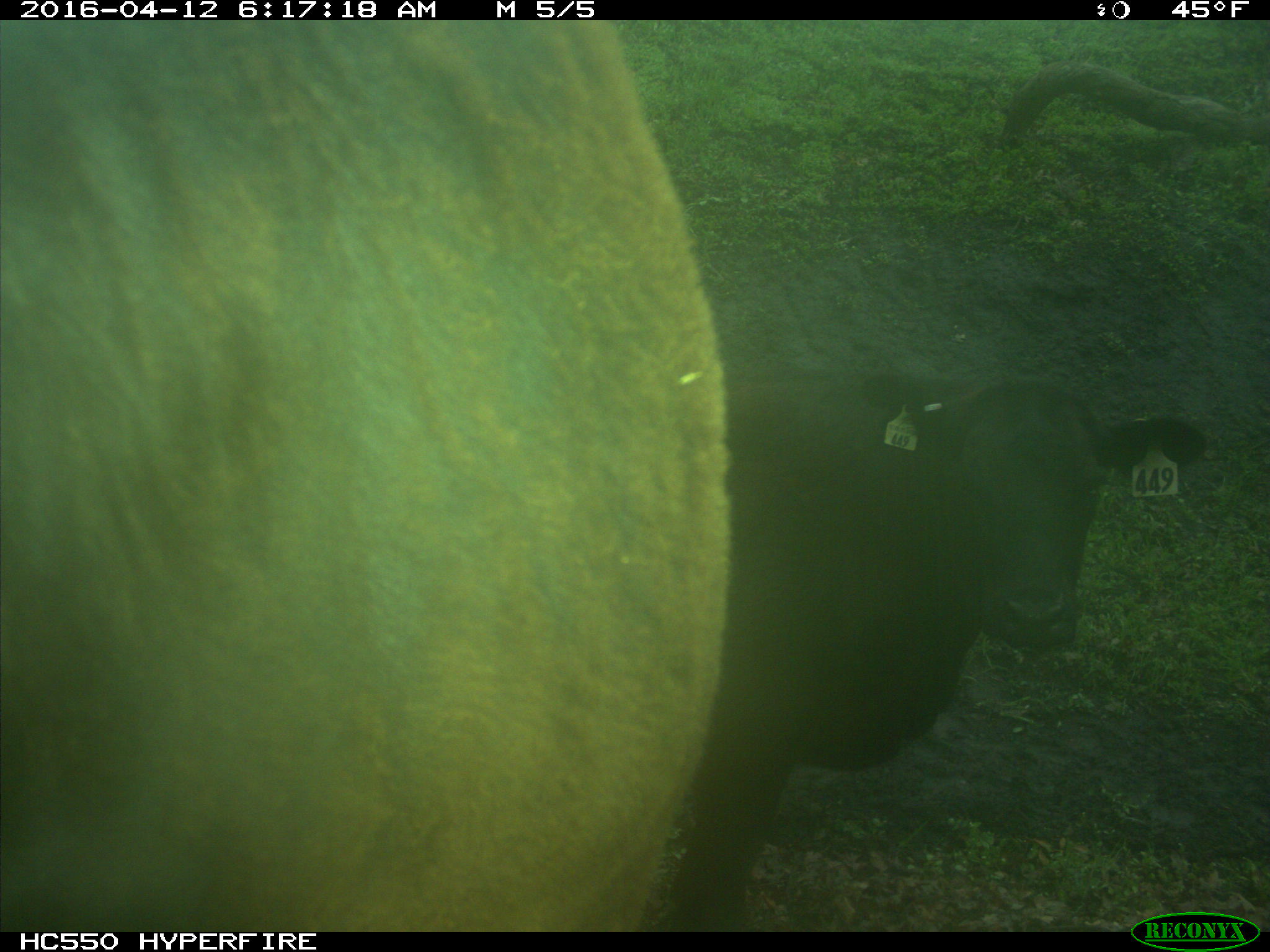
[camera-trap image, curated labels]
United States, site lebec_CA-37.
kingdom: Animalia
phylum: Chordata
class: Mammalia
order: Artiodactyla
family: Bovidae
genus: Bos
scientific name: Bos taurus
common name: domestic cow